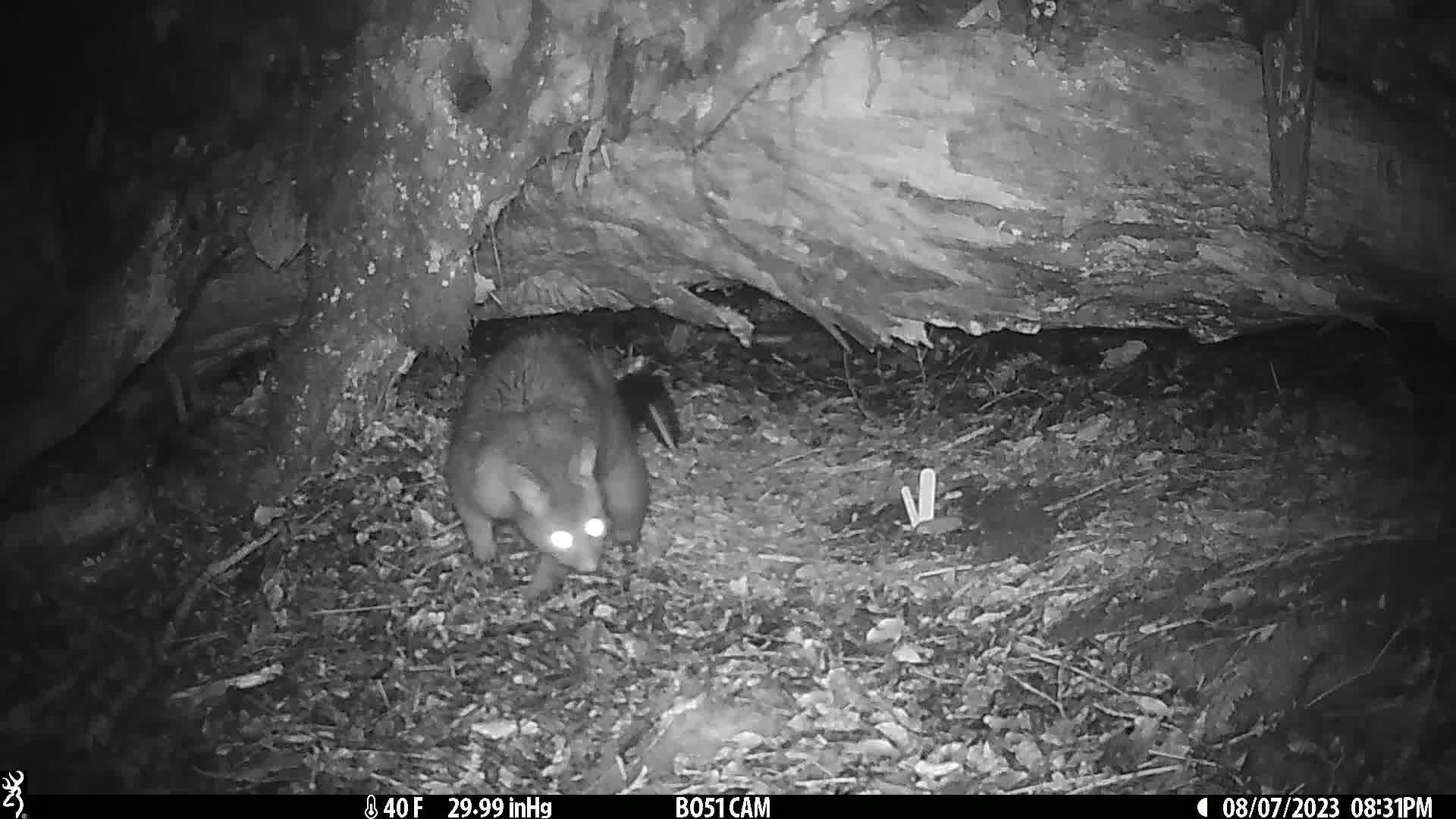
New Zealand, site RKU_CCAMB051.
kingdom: Animalia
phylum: Chordata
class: Mammalia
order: Diprotodontia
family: Phalangeridae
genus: Trichosurus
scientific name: Trichosurus vulpecula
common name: common brushtail possum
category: possum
Possum (common brushtail possum) (Trichosurus vulpecula).